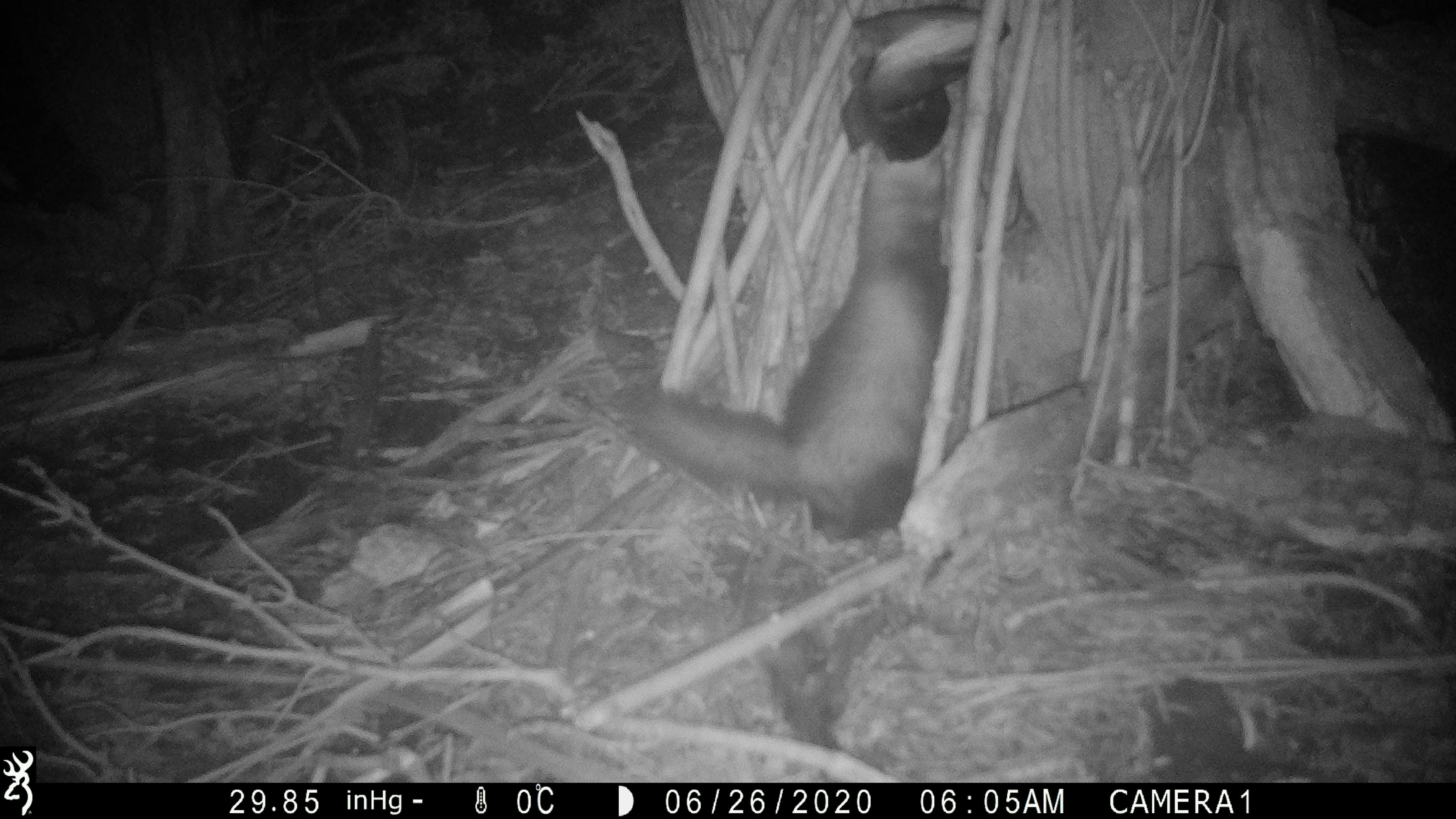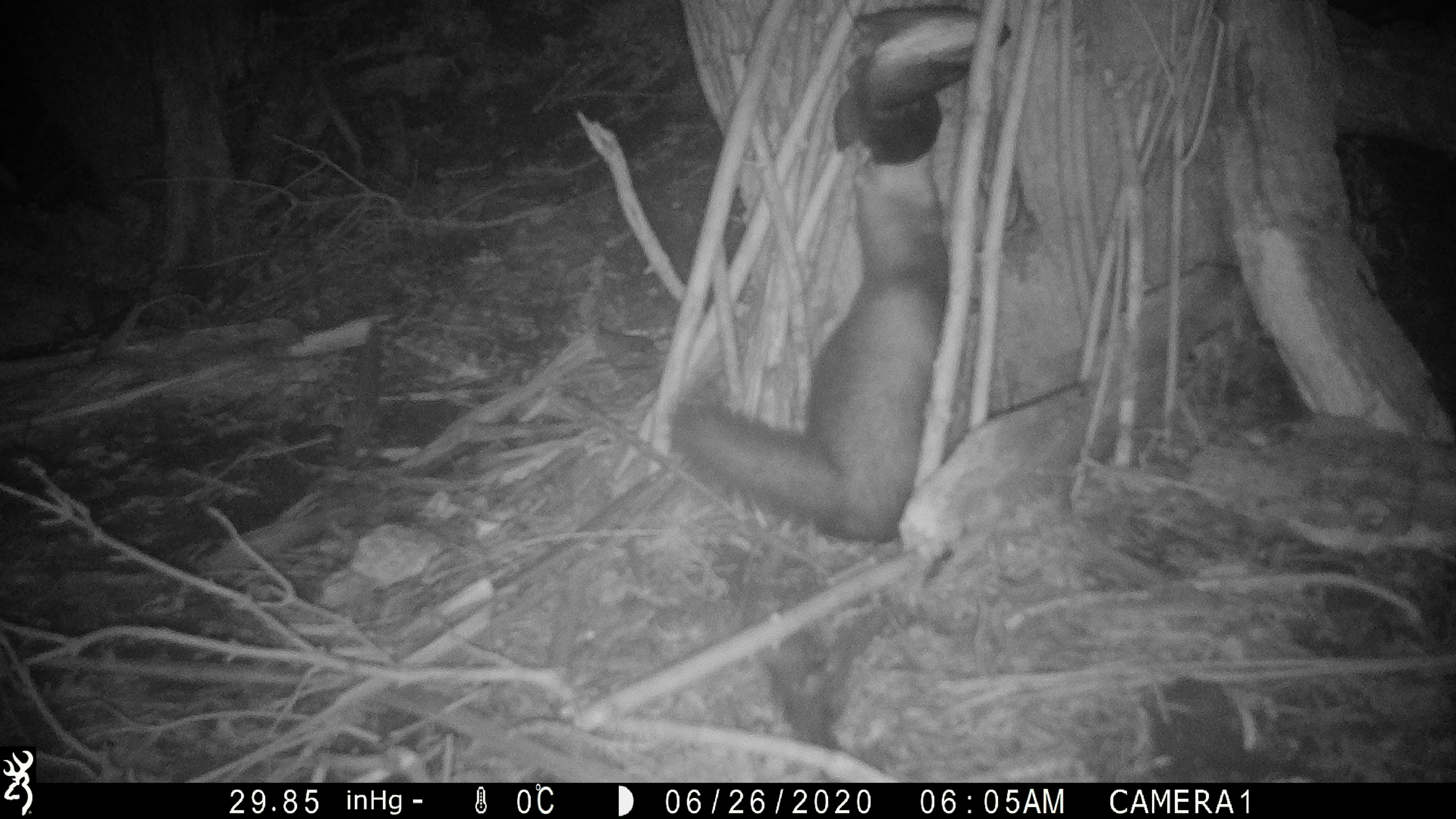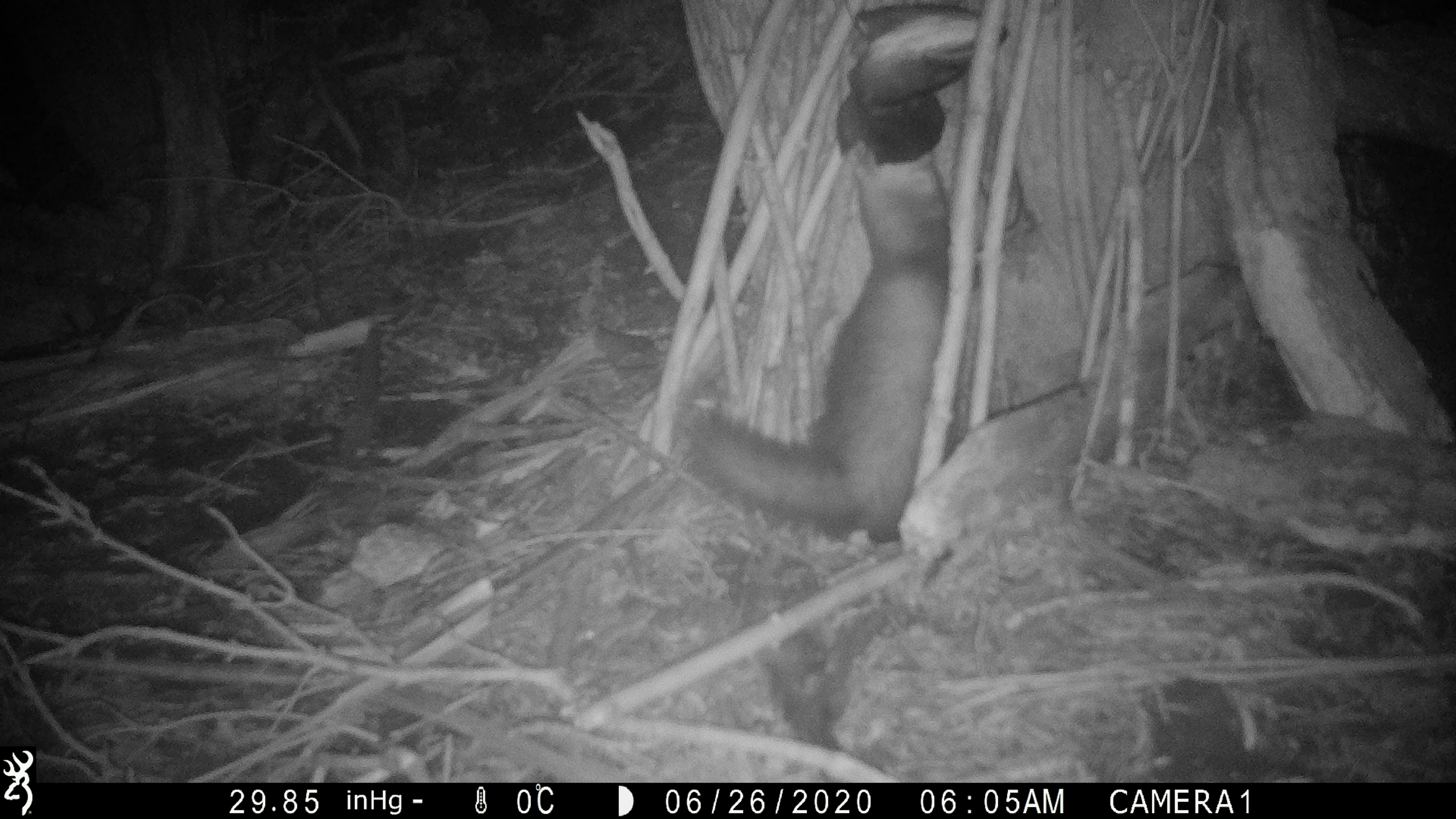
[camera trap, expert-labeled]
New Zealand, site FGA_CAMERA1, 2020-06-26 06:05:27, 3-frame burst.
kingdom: Animalia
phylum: Chordata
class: Mammalia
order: Carnivora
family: Mustelidae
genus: Mustela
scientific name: Mustela furo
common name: ferret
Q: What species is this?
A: Ferret (Mustela furo).